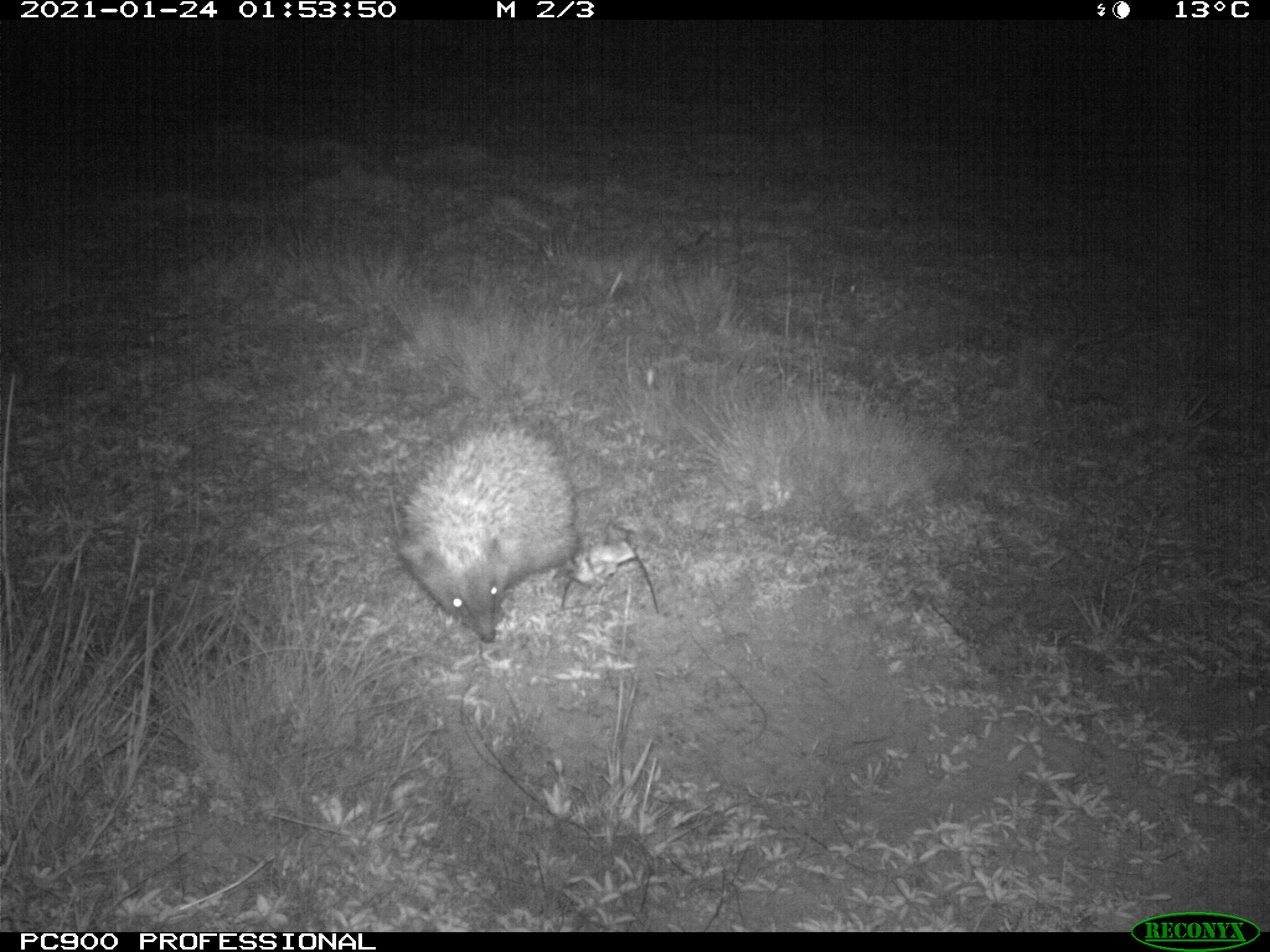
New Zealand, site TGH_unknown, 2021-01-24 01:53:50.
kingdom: Animalia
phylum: Chordata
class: Mammalia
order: Eulipotyphla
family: Erinaceidae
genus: Erinaceus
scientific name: Erinaceus europaeus europaeus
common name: european hedgehog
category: hedgehog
Hedgehog (european hedgehog) (Erinaceus europaeus europaeus).